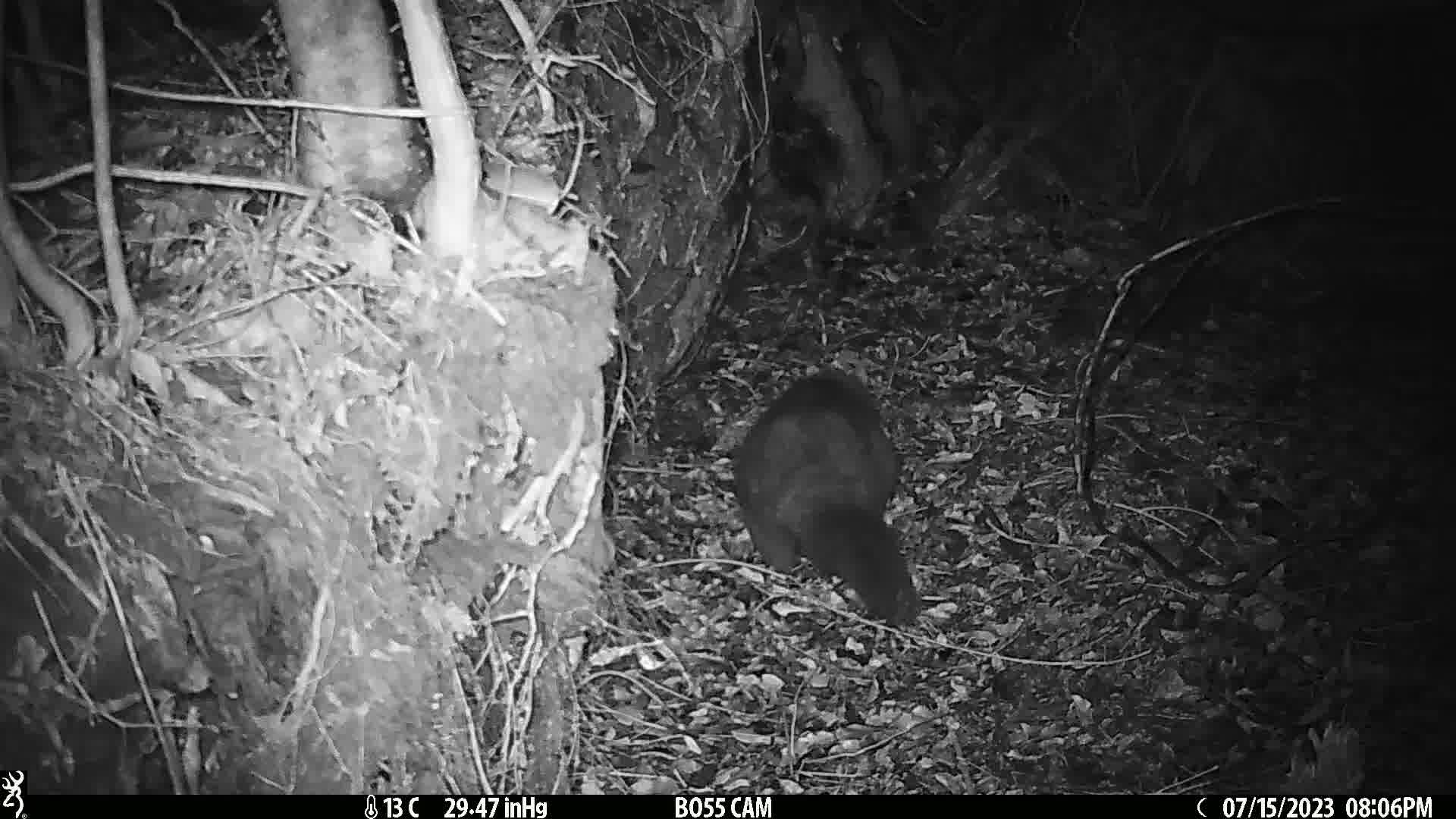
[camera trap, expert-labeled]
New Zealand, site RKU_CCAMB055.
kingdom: Animalia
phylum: Chordata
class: Mammalia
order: Diprotodontia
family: Phalangeridae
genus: Trichosurus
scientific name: Trichosurus vulpecula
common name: common brushtail possum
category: possum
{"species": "possum (common brushtail possum) (Trichosurus vulpecula)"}